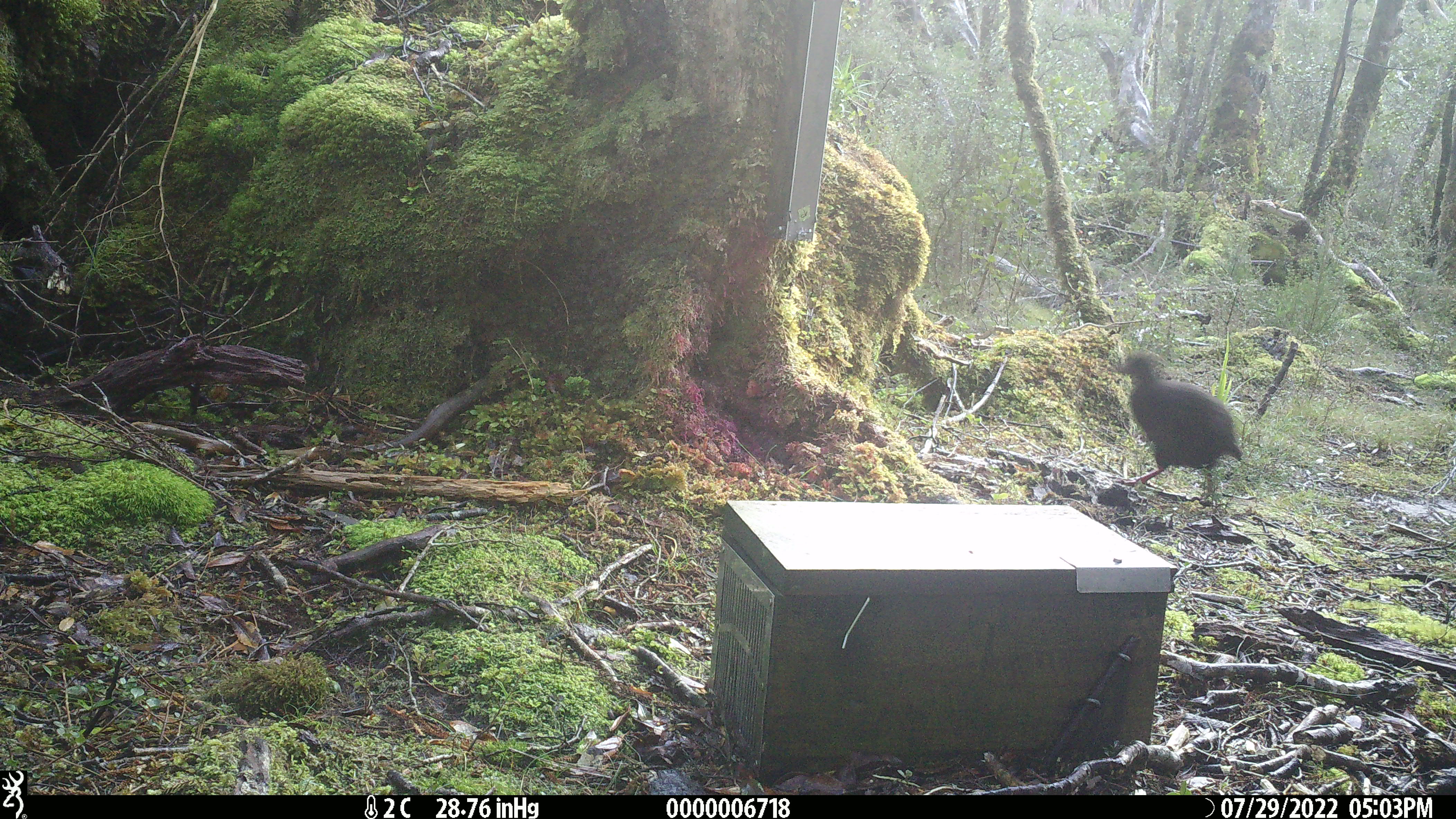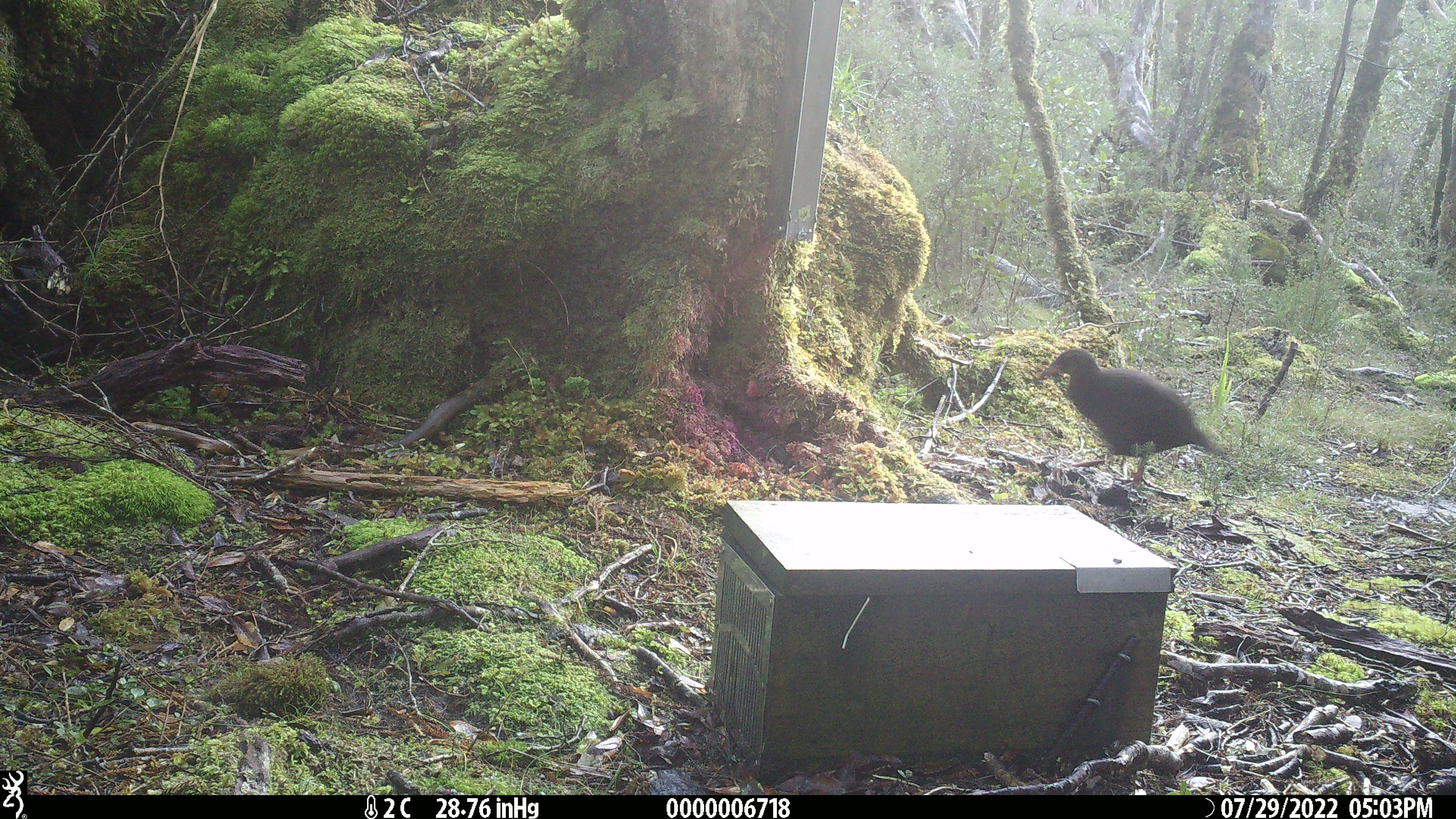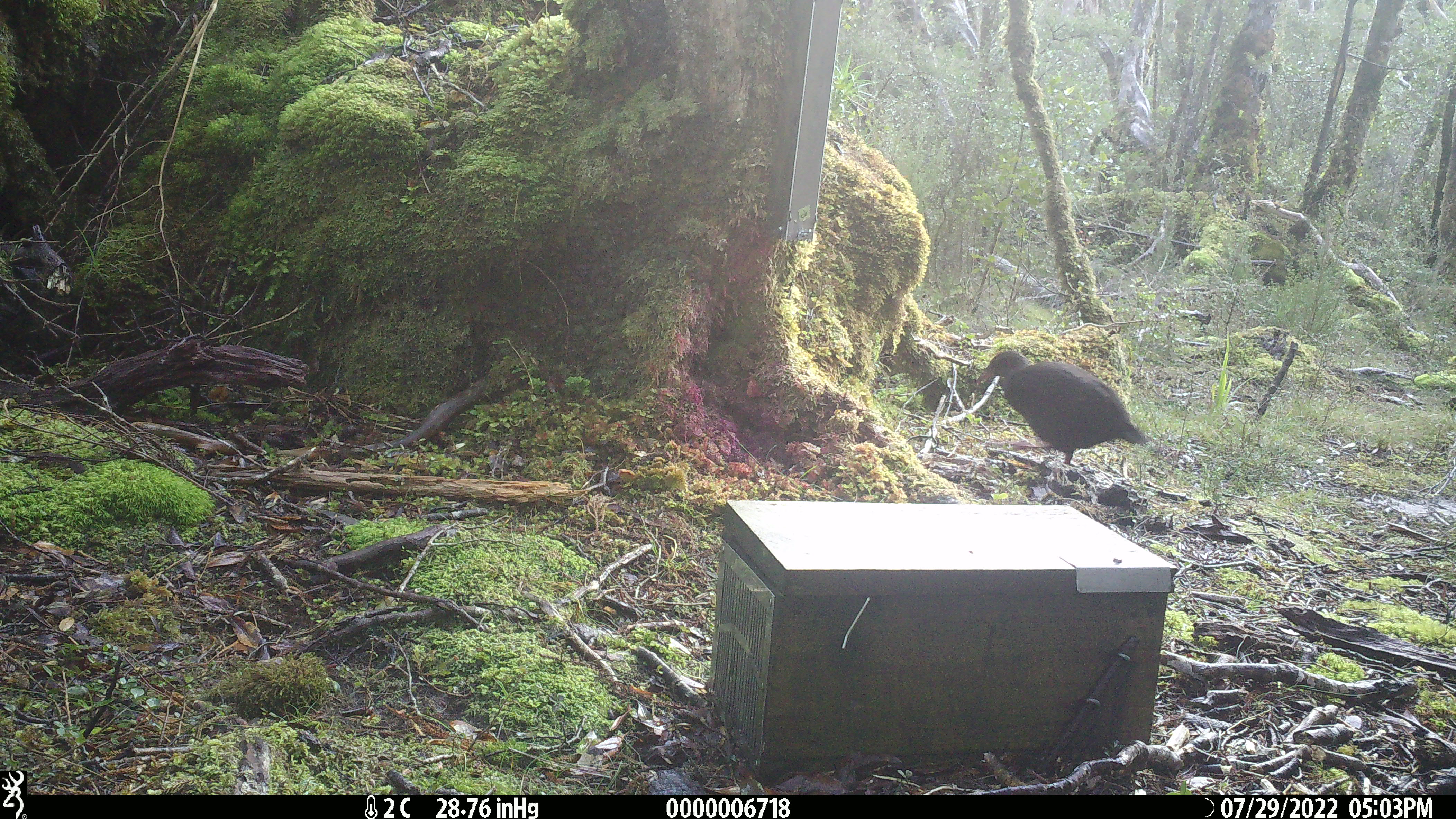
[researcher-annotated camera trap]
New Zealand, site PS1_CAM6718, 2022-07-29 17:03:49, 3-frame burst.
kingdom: Animalia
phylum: Chordata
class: Aves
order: Gruiformes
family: Rallidae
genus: Gallirallus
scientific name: Gallirallus australis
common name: weka